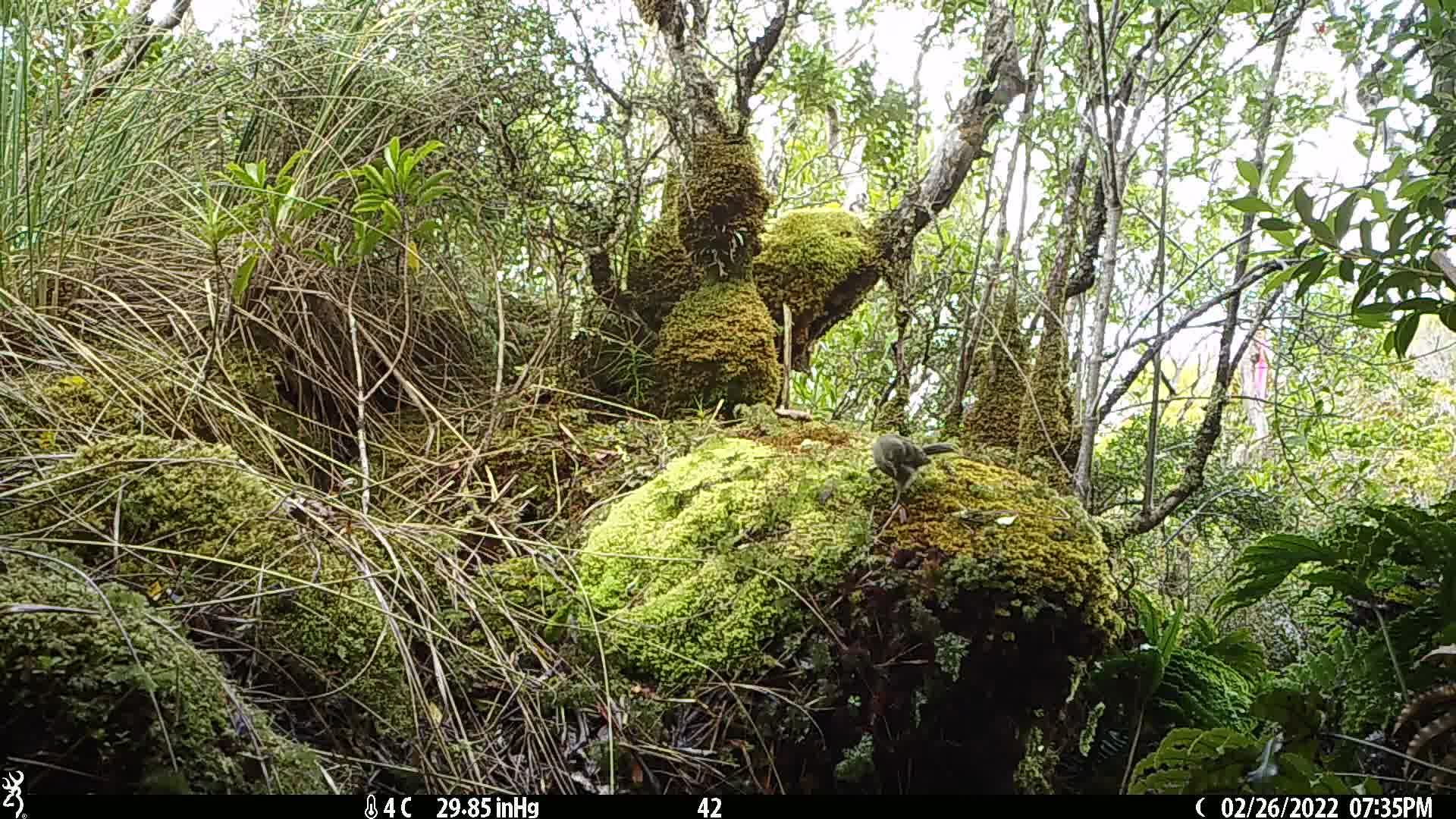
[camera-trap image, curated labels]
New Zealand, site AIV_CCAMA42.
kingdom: Animalia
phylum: Chordata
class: Aves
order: Passeriformes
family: Meliphagidae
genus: Anthornis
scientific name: Anthornis melanura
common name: new zealand bellbird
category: bellbird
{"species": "bellbird (new zealand bellbird) (Anthornis melanura)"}